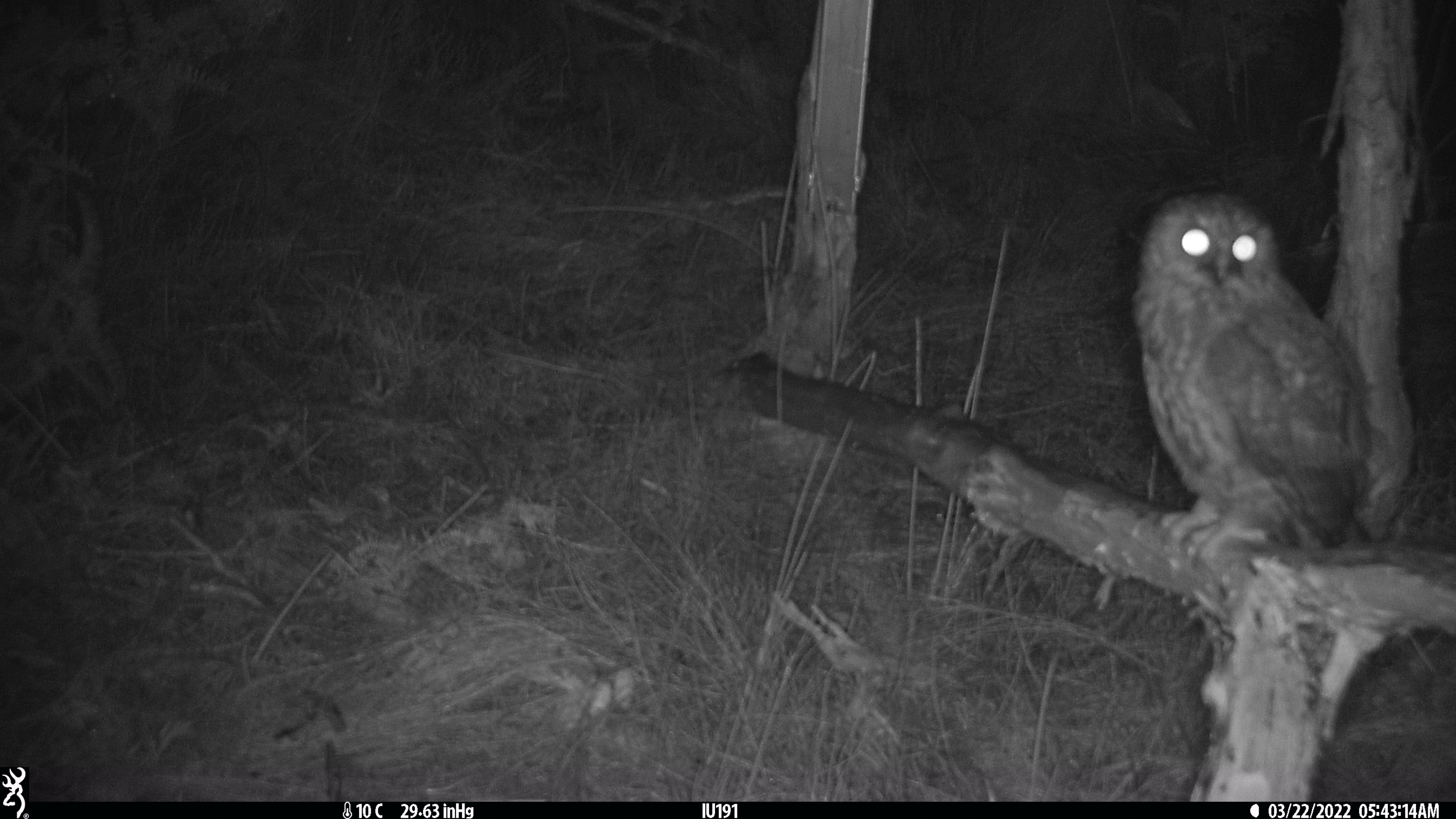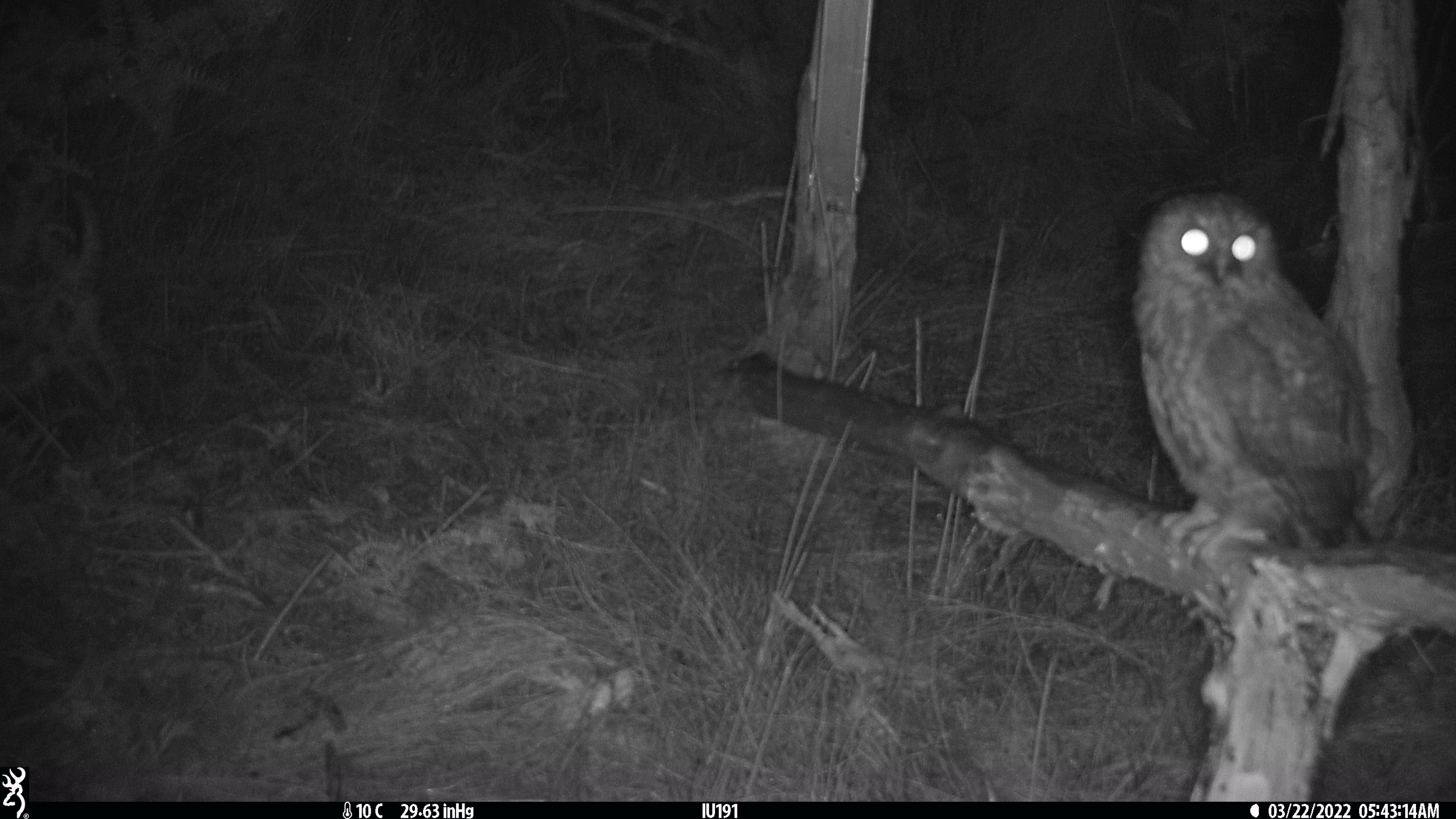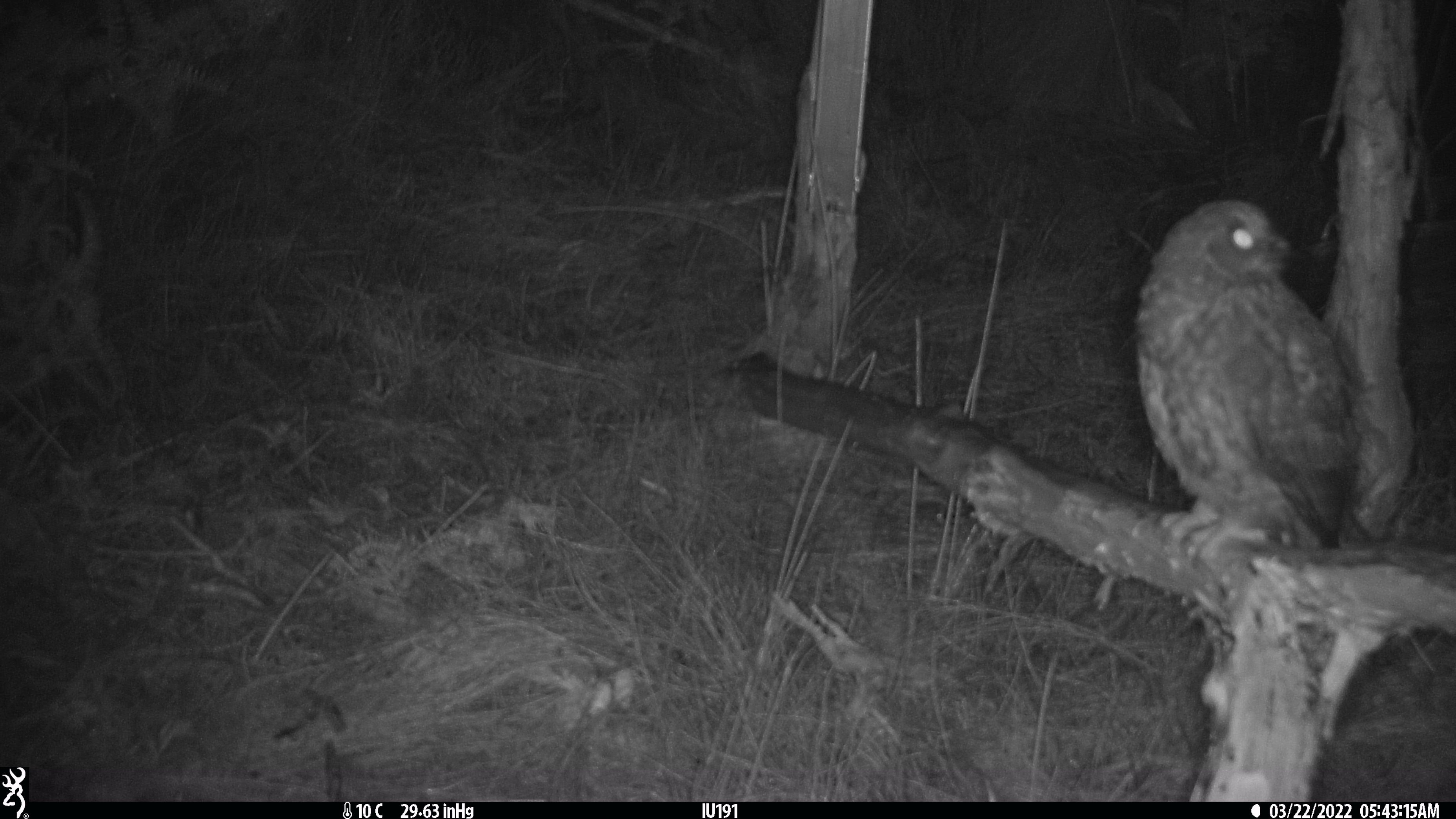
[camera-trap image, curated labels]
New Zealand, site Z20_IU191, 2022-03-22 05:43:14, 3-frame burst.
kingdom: Animalia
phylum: Chordata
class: Aves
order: Strigiformes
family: Strigidae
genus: Ninox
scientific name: Ninox novaeseelandiae novaeseelandiae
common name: morepork